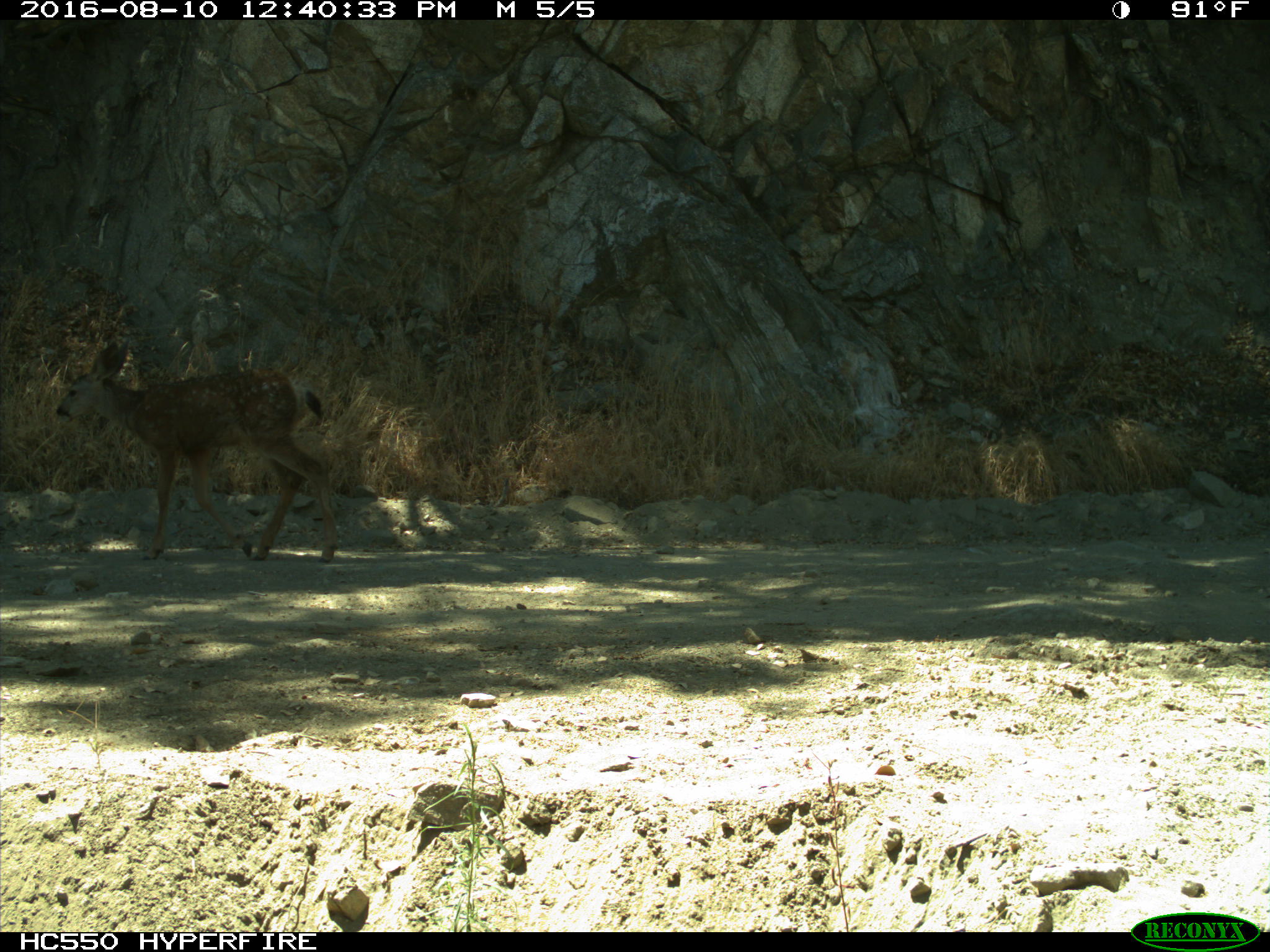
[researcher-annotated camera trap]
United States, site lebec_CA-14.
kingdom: Animalia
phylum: Chordata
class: Mammalia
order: Artiodactyla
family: Cervidae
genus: Odocoileus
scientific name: Odocoileus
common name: deer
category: unidentified deer